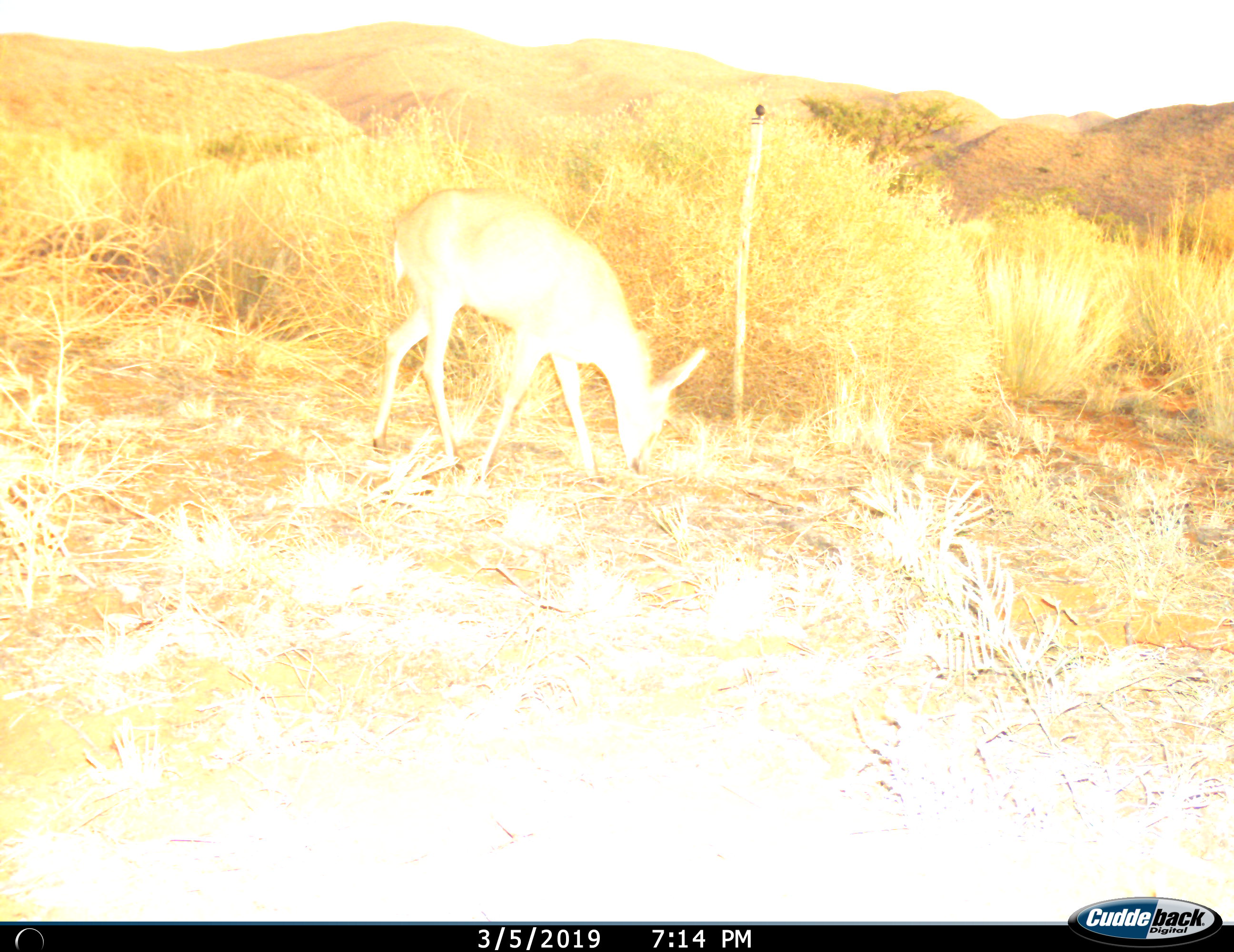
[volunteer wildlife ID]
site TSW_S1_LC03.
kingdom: Animalia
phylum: Chordata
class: Mammalia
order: Artiodactyla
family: Bovidae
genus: Raphicerus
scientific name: Raphicerus campestris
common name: steenbok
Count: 1.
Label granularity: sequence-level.